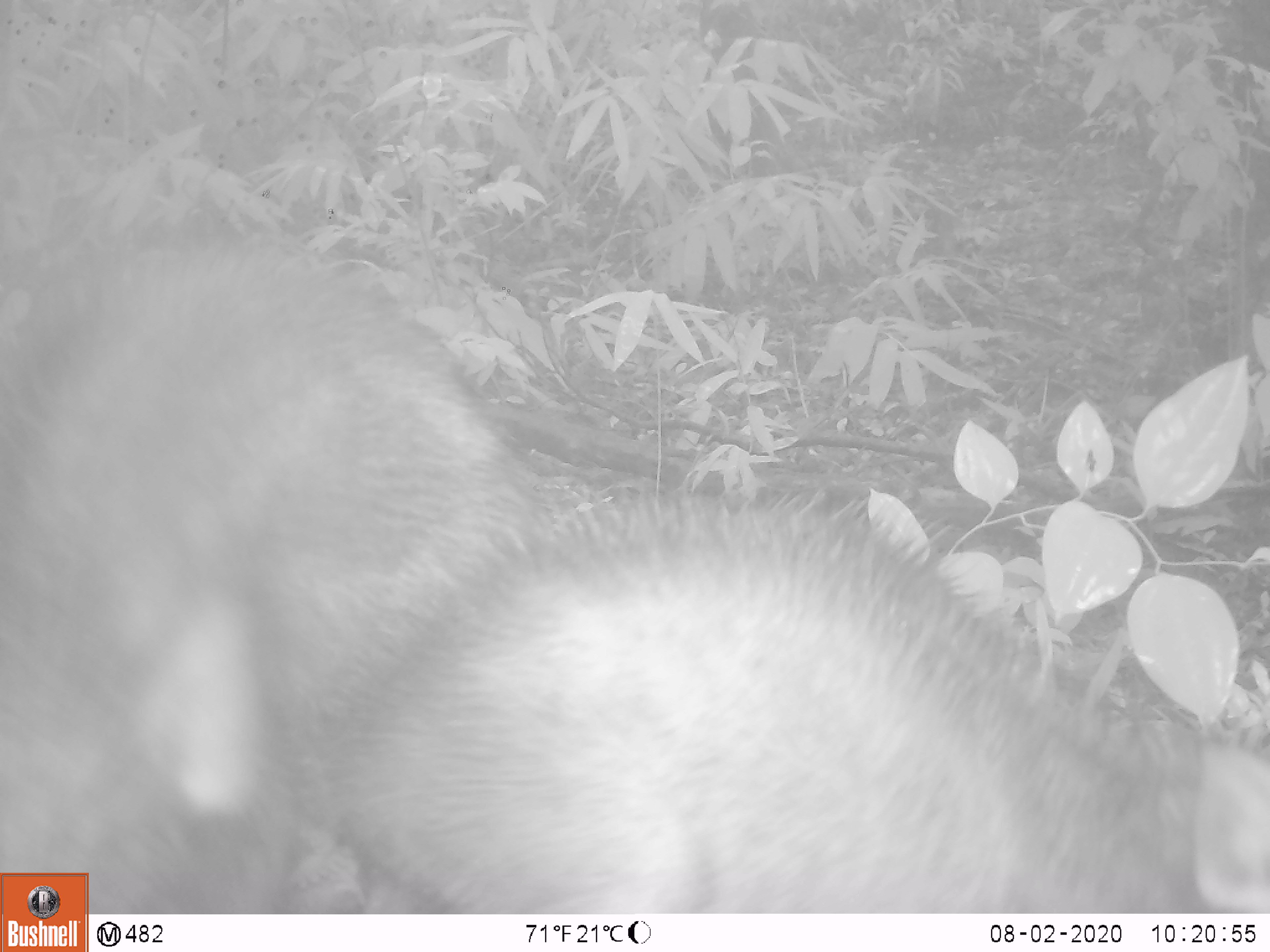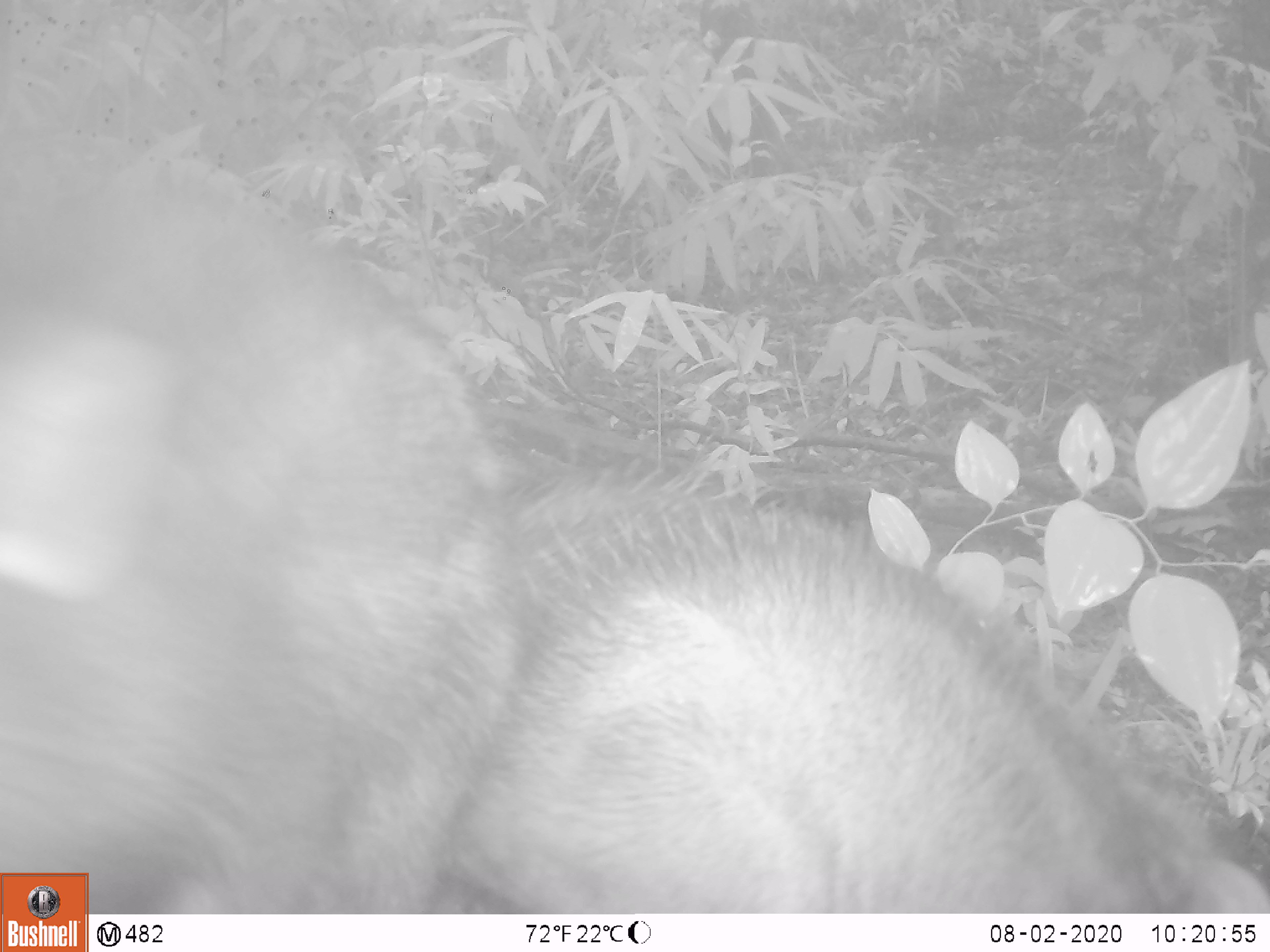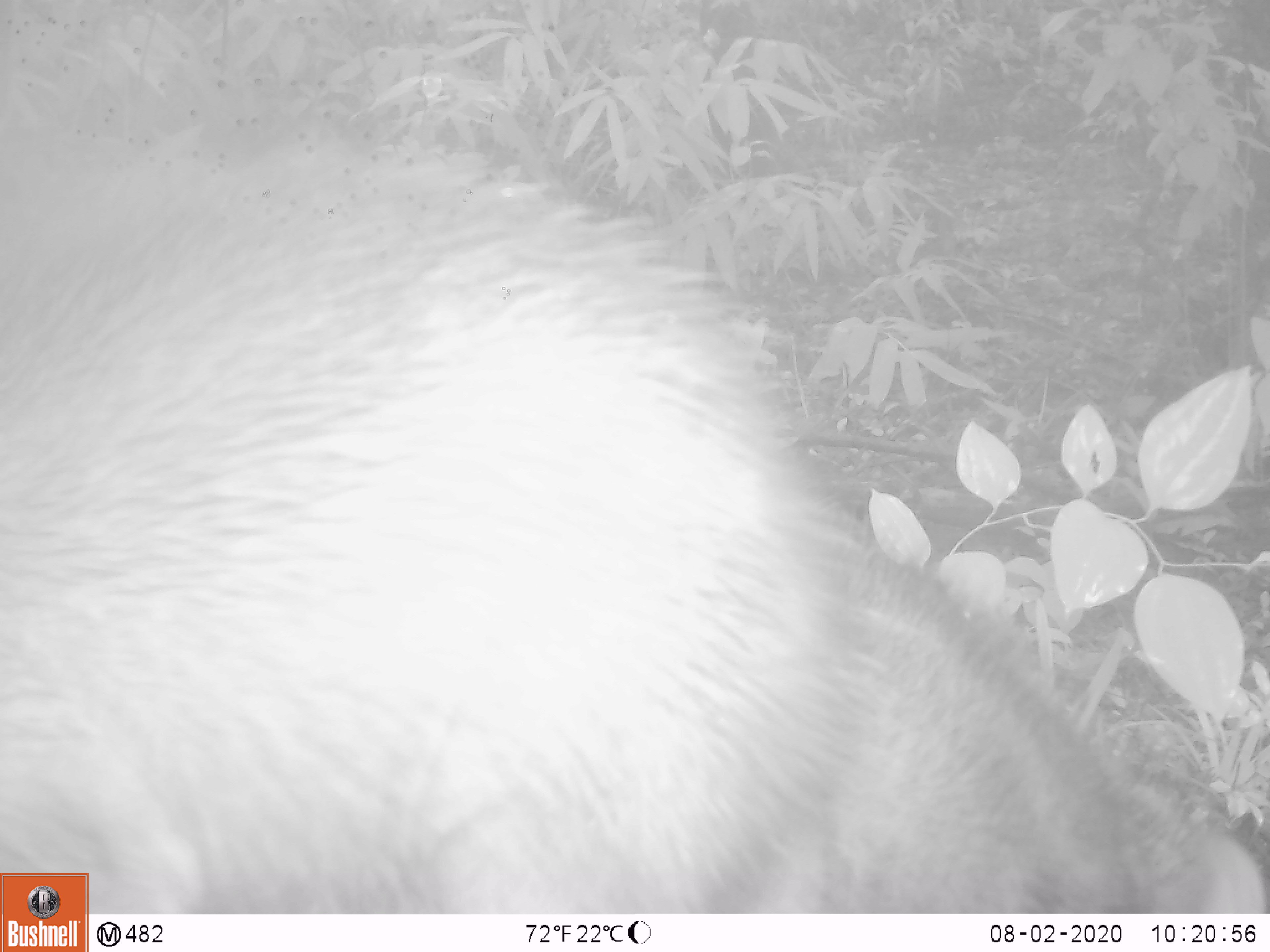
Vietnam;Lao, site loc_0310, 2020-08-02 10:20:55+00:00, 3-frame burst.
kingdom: Animalia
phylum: Chordata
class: Mammalia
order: Artiodactyla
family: Suidae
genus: Sus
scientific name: Sus scrofa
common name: eurasian wild pig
Eurasian wild pig (Sus scrofa). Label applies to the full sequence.